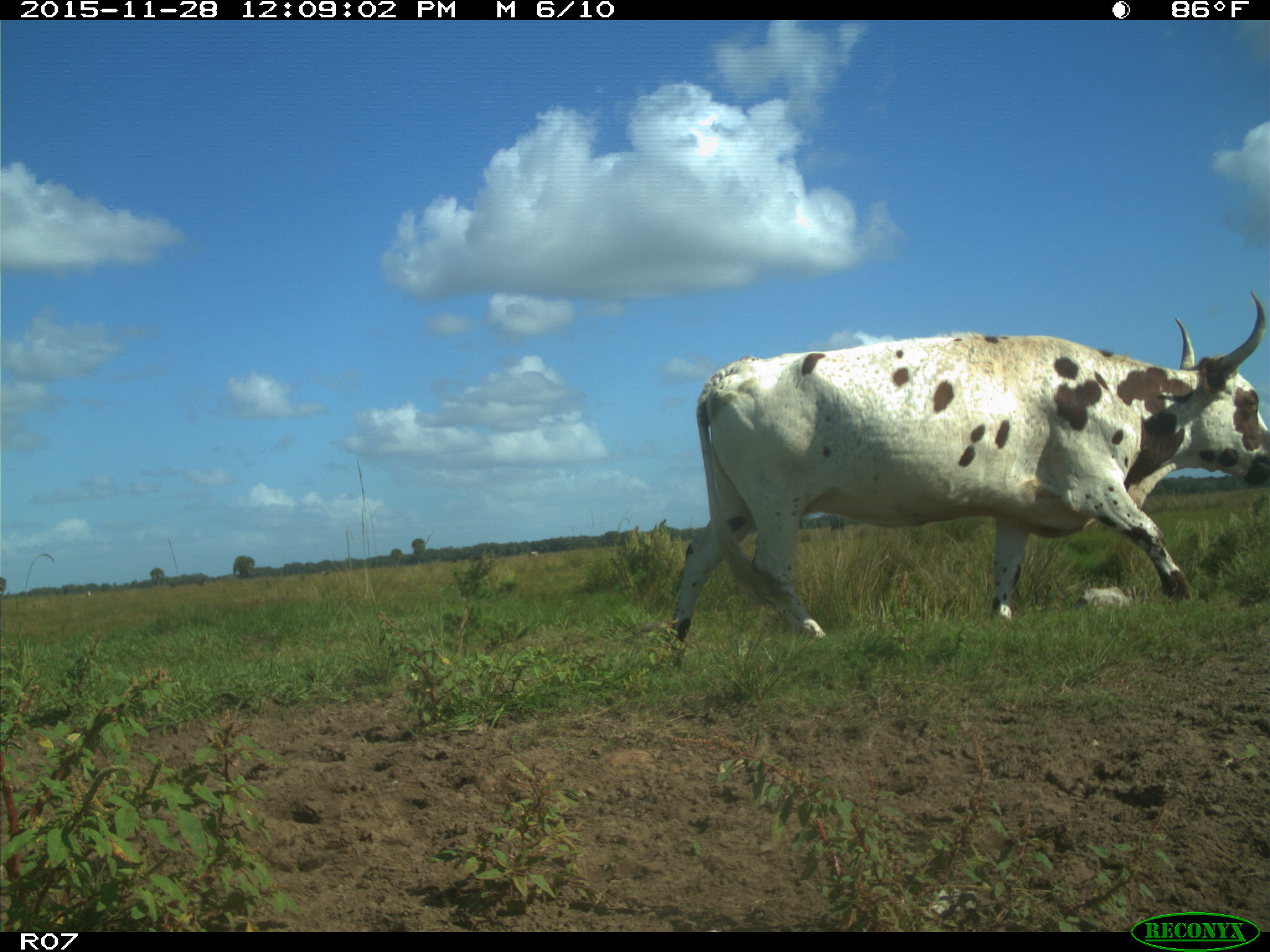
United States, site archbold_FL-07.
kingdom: Animalia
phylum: Chordata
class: Mammalia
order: Artiodactyla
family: Bovidae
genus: Bos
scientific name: Bos taurus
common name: domestic cow